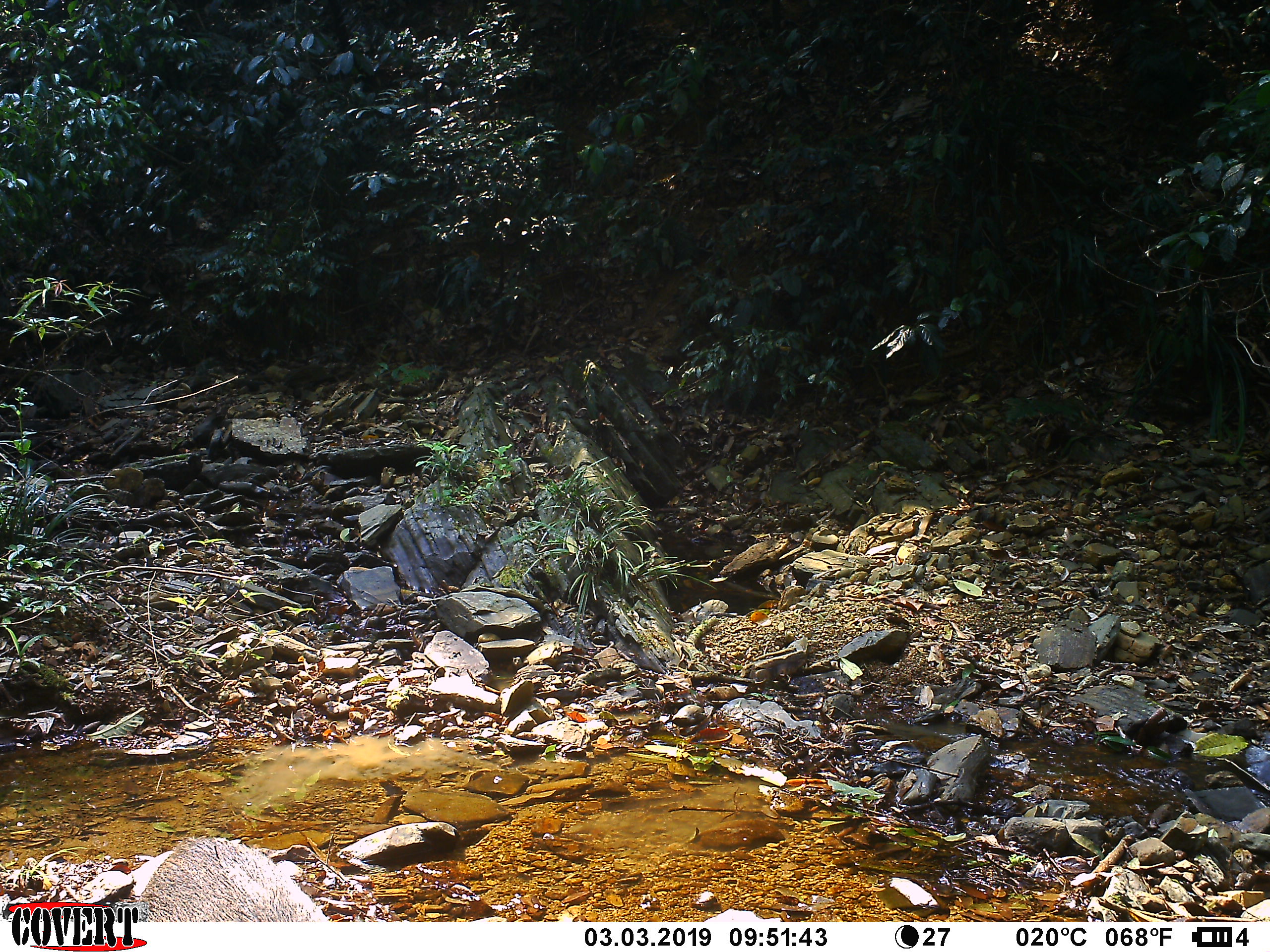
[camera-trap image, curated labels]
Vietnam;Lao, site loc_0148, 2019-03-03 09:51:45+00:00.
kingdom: Animalia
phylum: Chordata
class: Mammalia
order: Artiodactyla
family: Suidae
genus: Sus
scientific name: Sus scrofa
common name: eurasian wild pig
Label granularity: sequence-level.